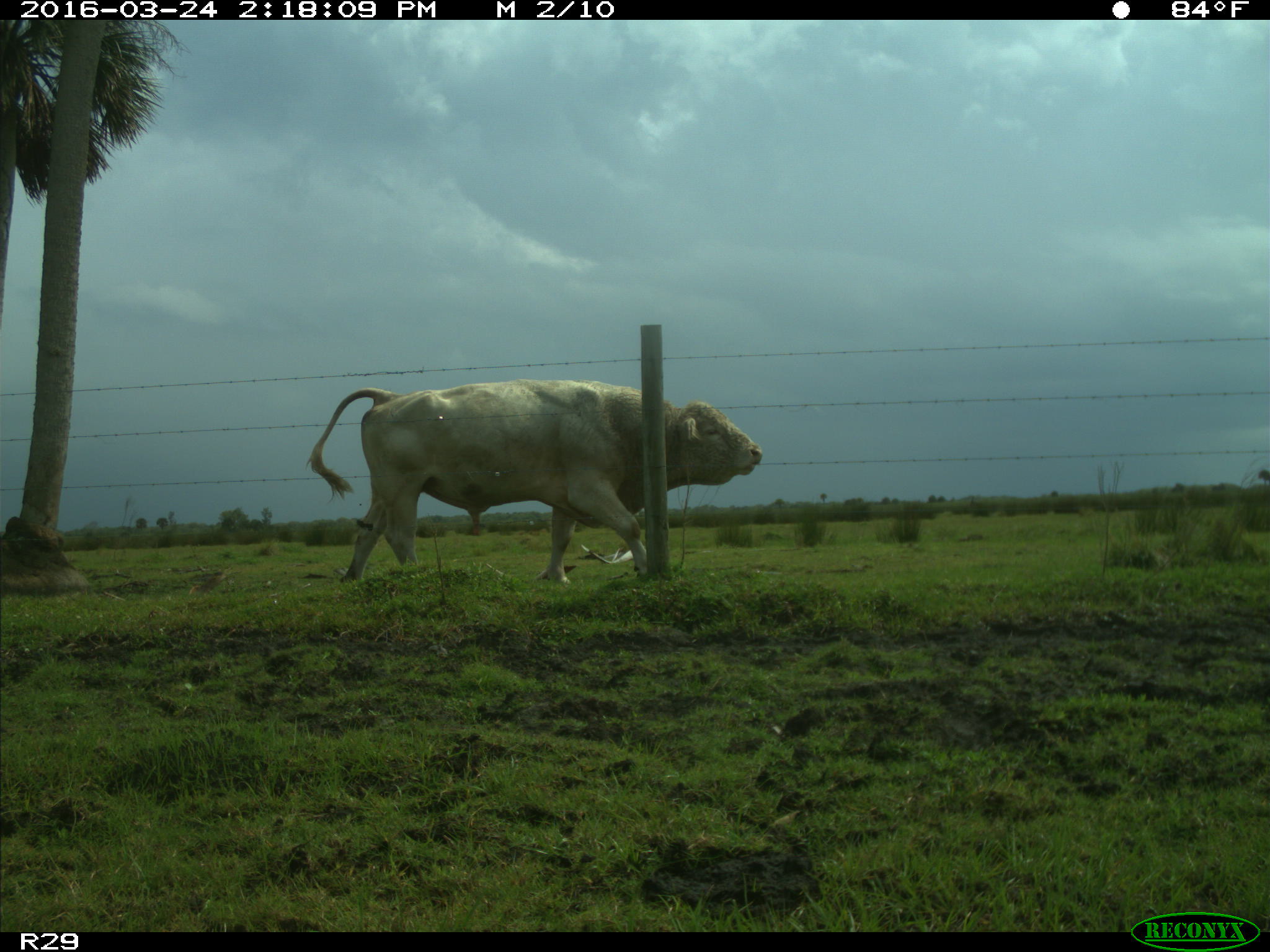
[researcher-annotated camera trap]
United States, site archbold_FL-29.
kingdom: Animalia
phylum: Chordata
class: Mammalia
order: Artiodactyla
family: Bovidae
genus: Bos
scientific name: Bos taurus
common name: domestic cow